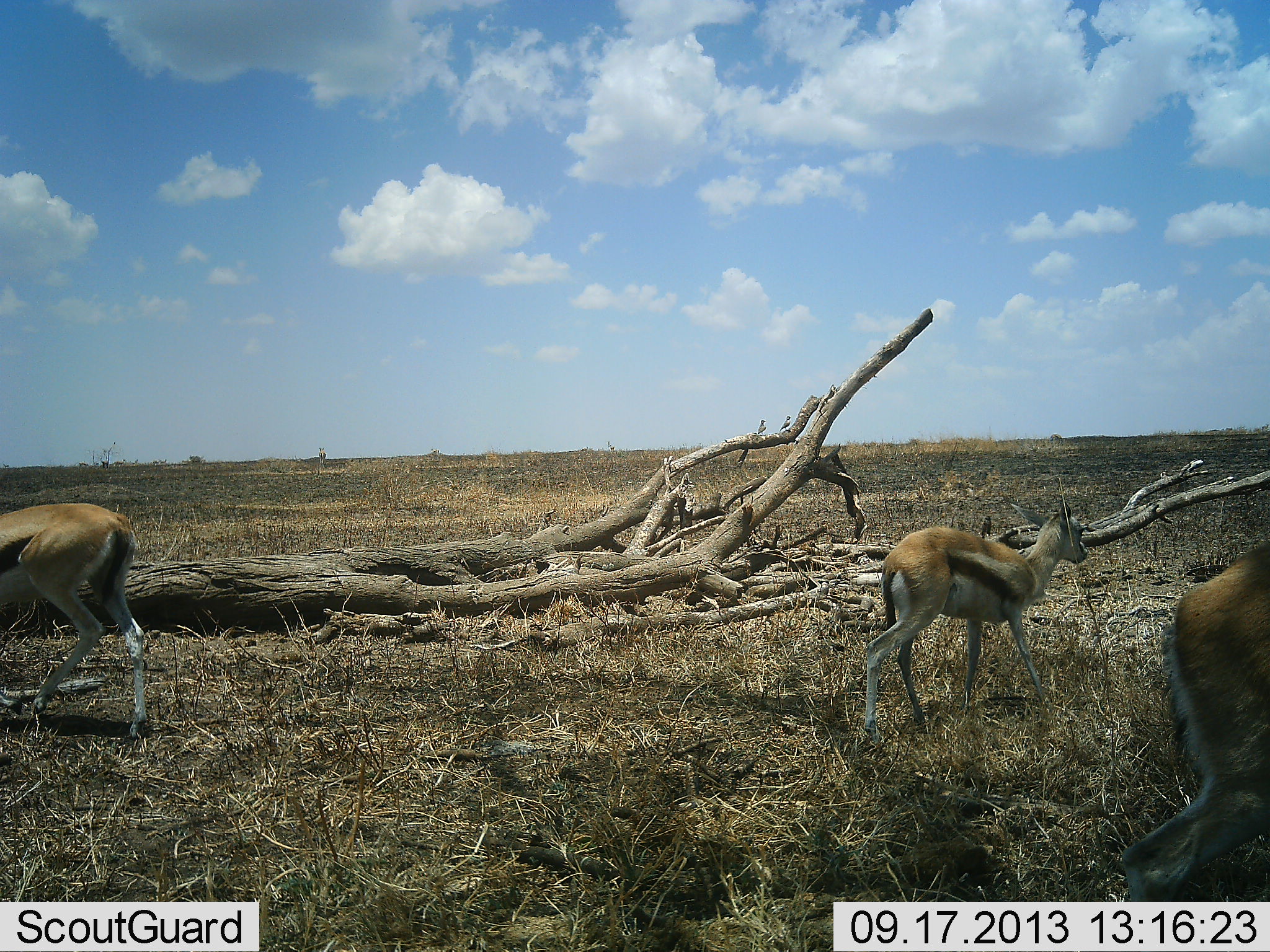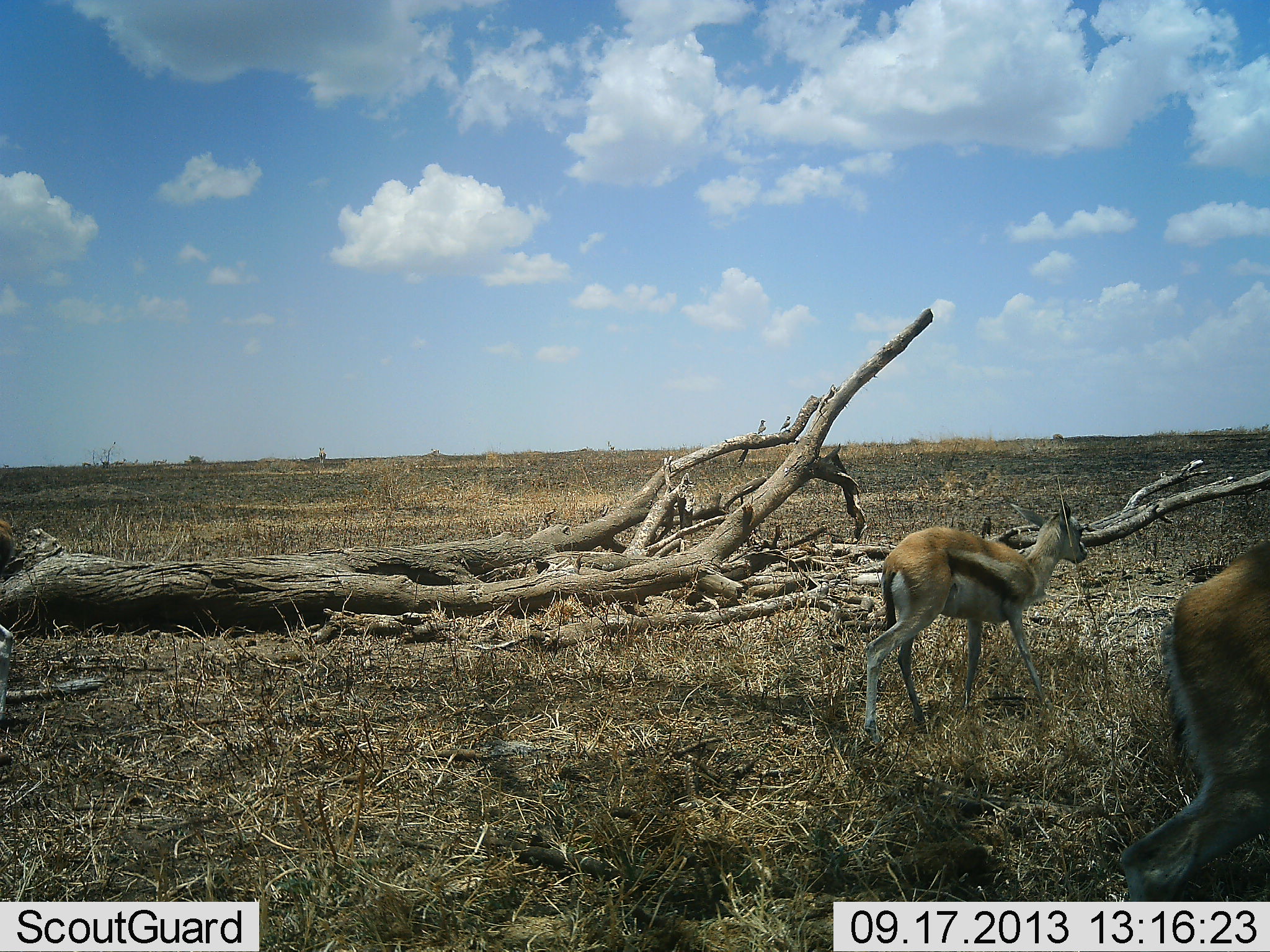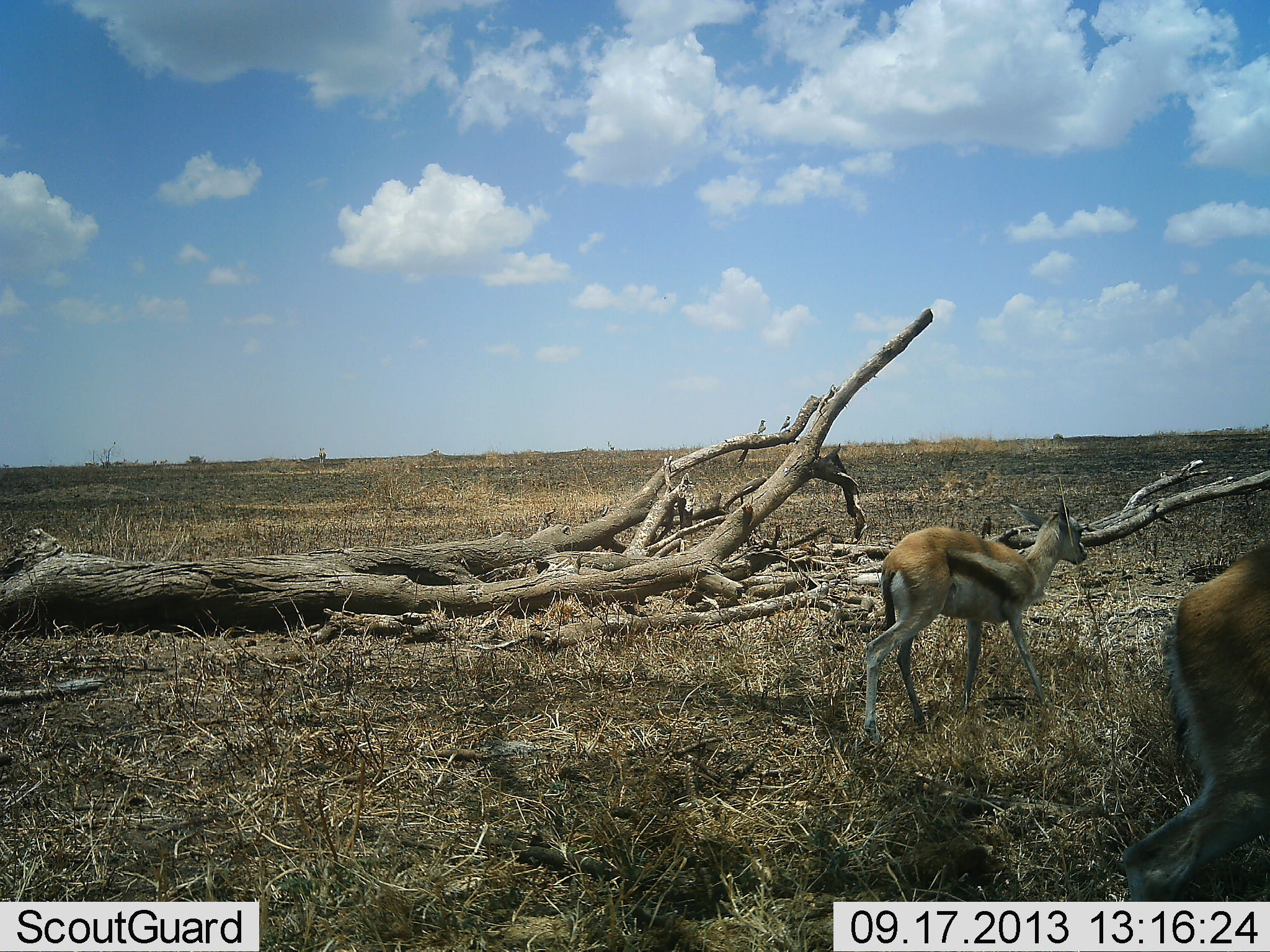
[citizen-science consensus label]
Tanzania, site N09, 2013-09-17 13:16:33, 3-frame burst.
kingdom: Animalia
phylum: Chordata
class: Mammalia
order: Artiodactyla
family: Bovidae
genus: Eudorcas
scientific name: Eudorcas thomsonii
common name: thomson's gazelle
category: gazellethomsons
Gazellethomsons (thomson's gazelle) (Eudorcas thomsonii), count 3. Behavior (volunteer vote fractions): standing 68%, resting 0%, moving 100%, interacting 0%. Young present (vote fraction): 14%. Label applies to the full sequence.